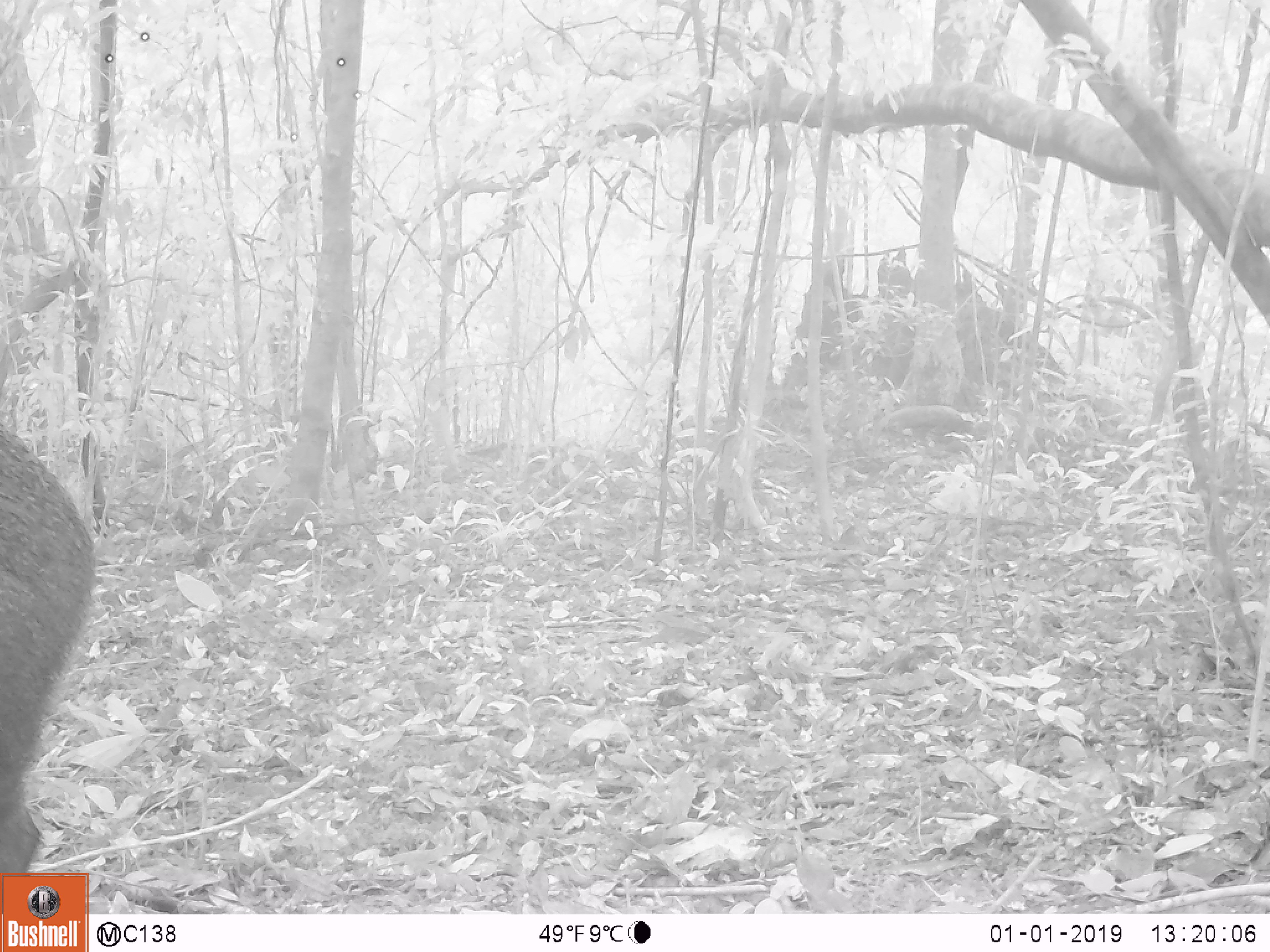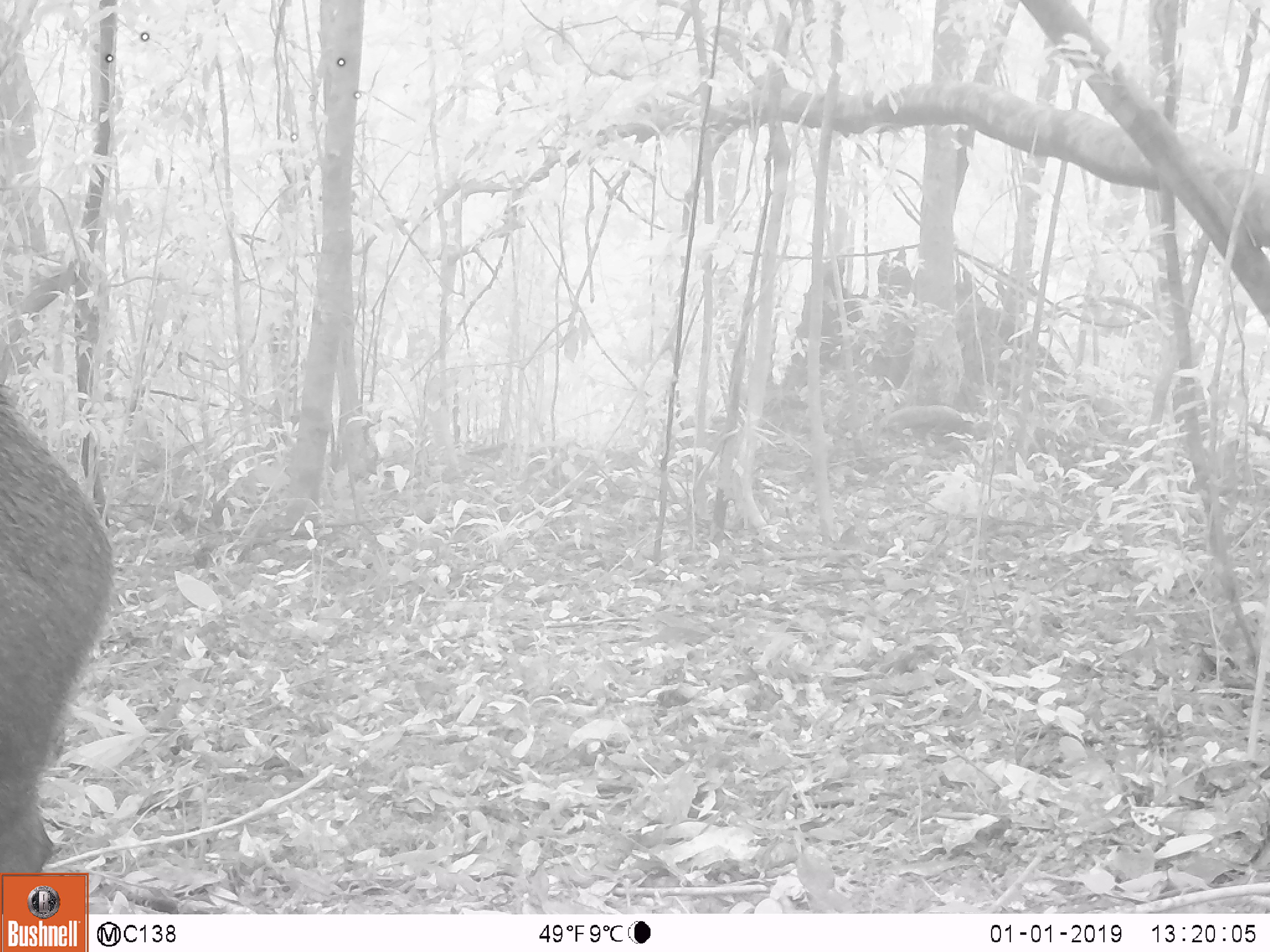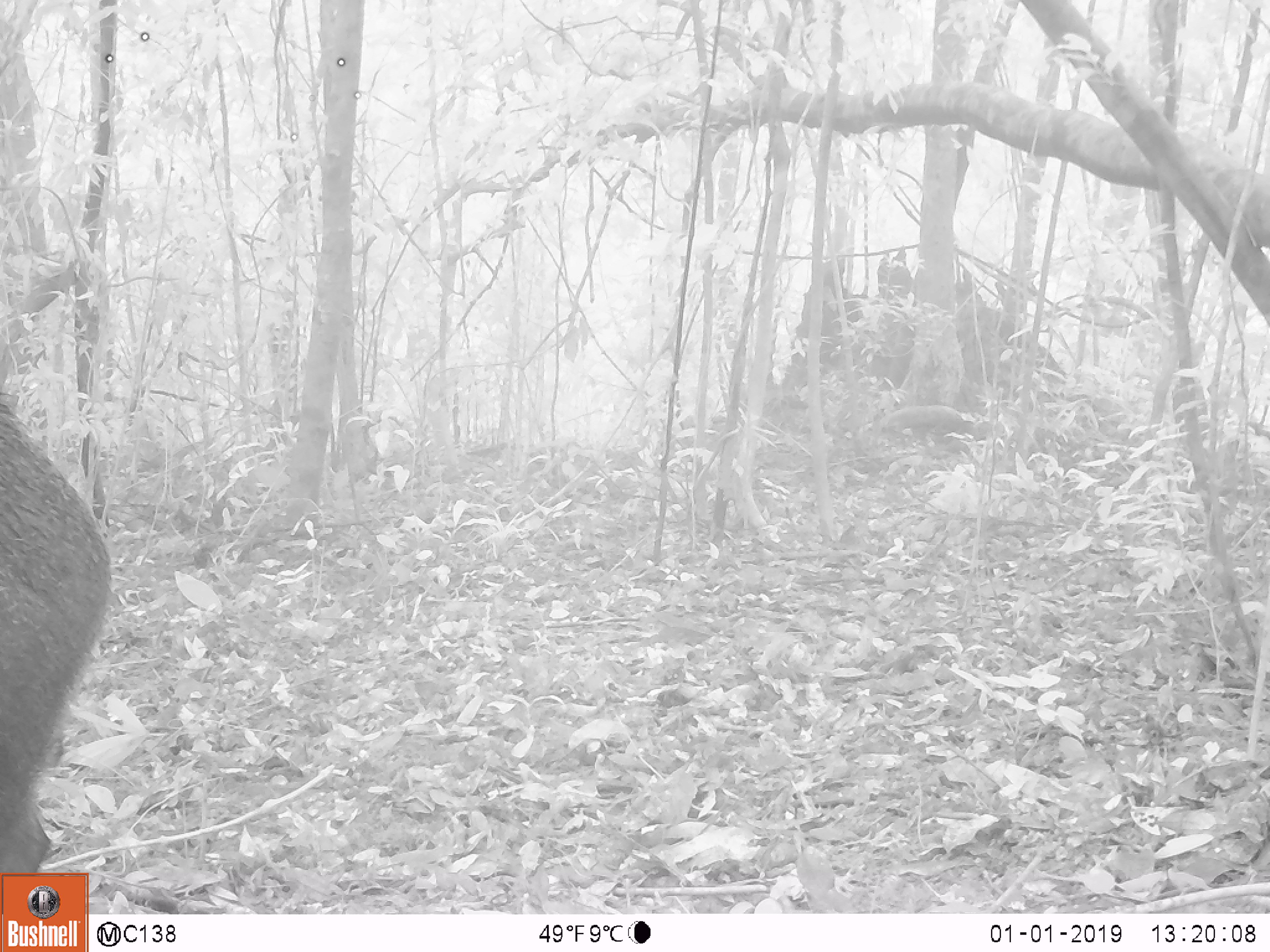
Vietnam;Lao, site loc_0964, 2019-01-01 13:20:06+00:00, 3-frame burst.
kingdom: Animalia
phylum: Chordata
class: Mammalia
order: Artiodactyla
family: Suidae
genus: Sus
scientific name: Sus scrofa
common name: eurasian wild pig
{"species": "eurasian wild pig (Sus scrofa)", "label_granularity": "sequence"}